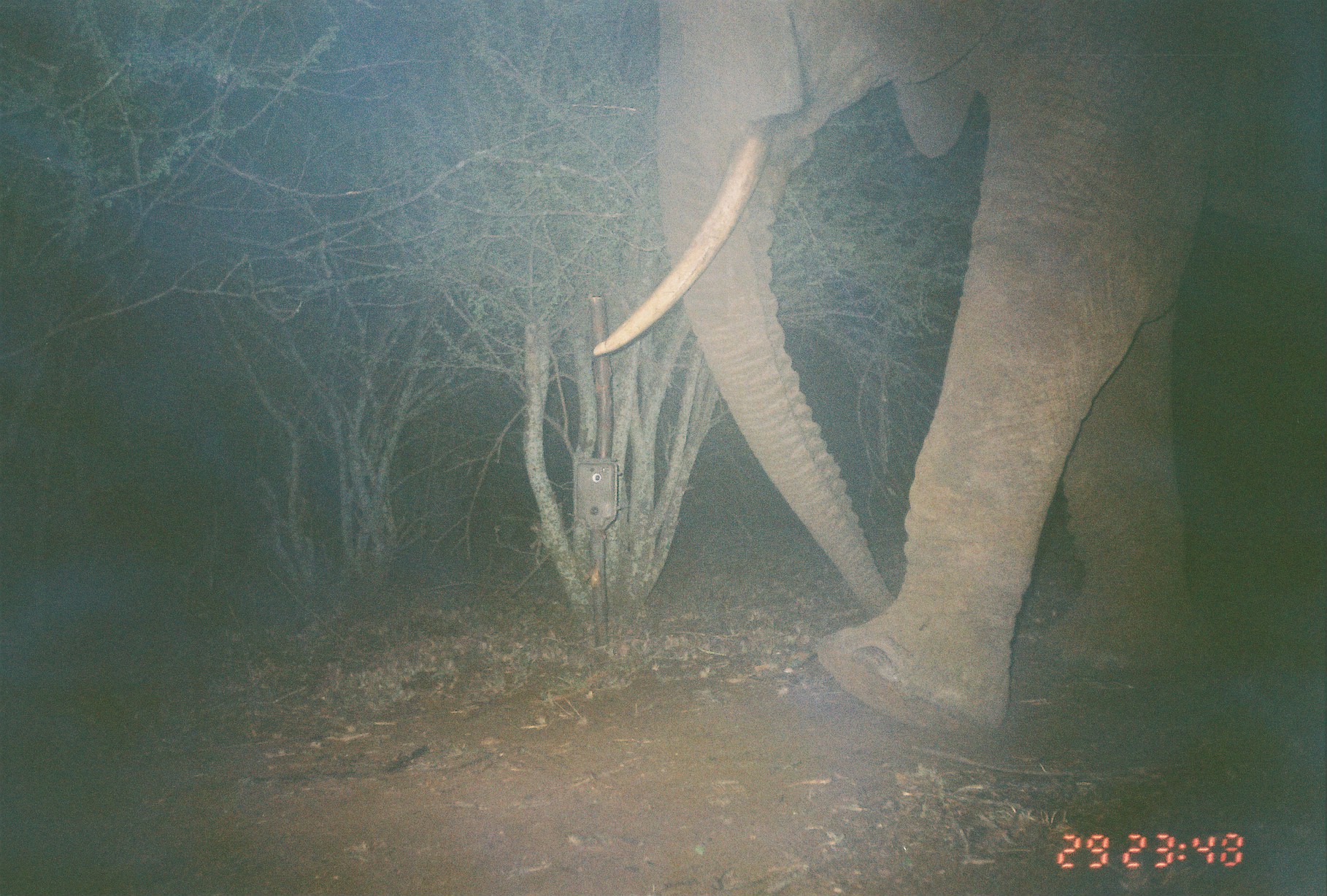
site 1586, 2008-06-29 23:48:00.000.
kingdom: Animalia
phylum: Chordata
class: Mammalia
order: Proboscidea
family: Elephantidae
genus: Loxodonta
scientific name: Loxodonta africana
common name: african bush elephant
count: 1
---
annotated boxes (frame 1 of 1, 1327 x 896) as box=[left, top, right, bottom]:
loxodonta africana: box=[586, 0, 1318, 741]